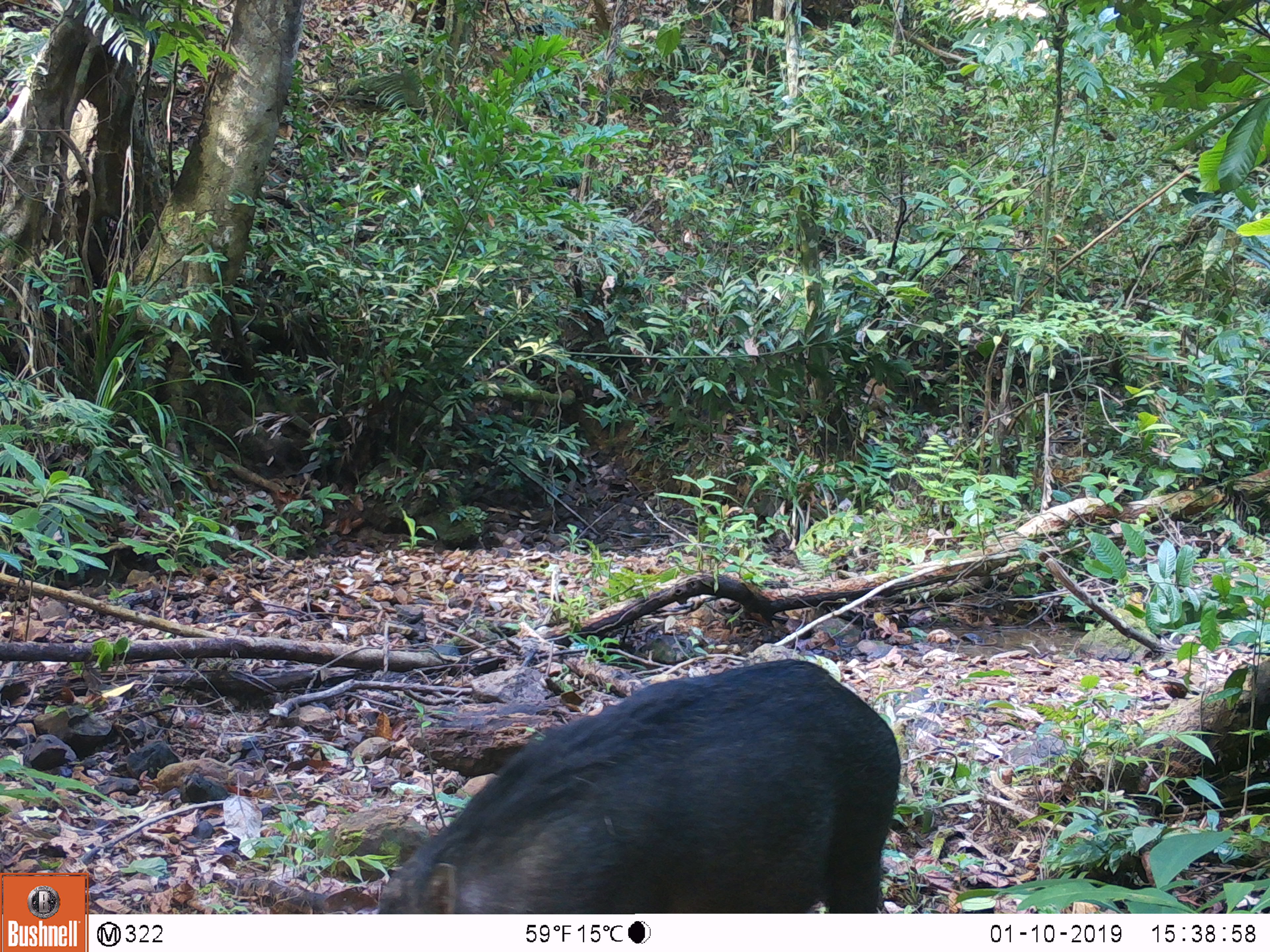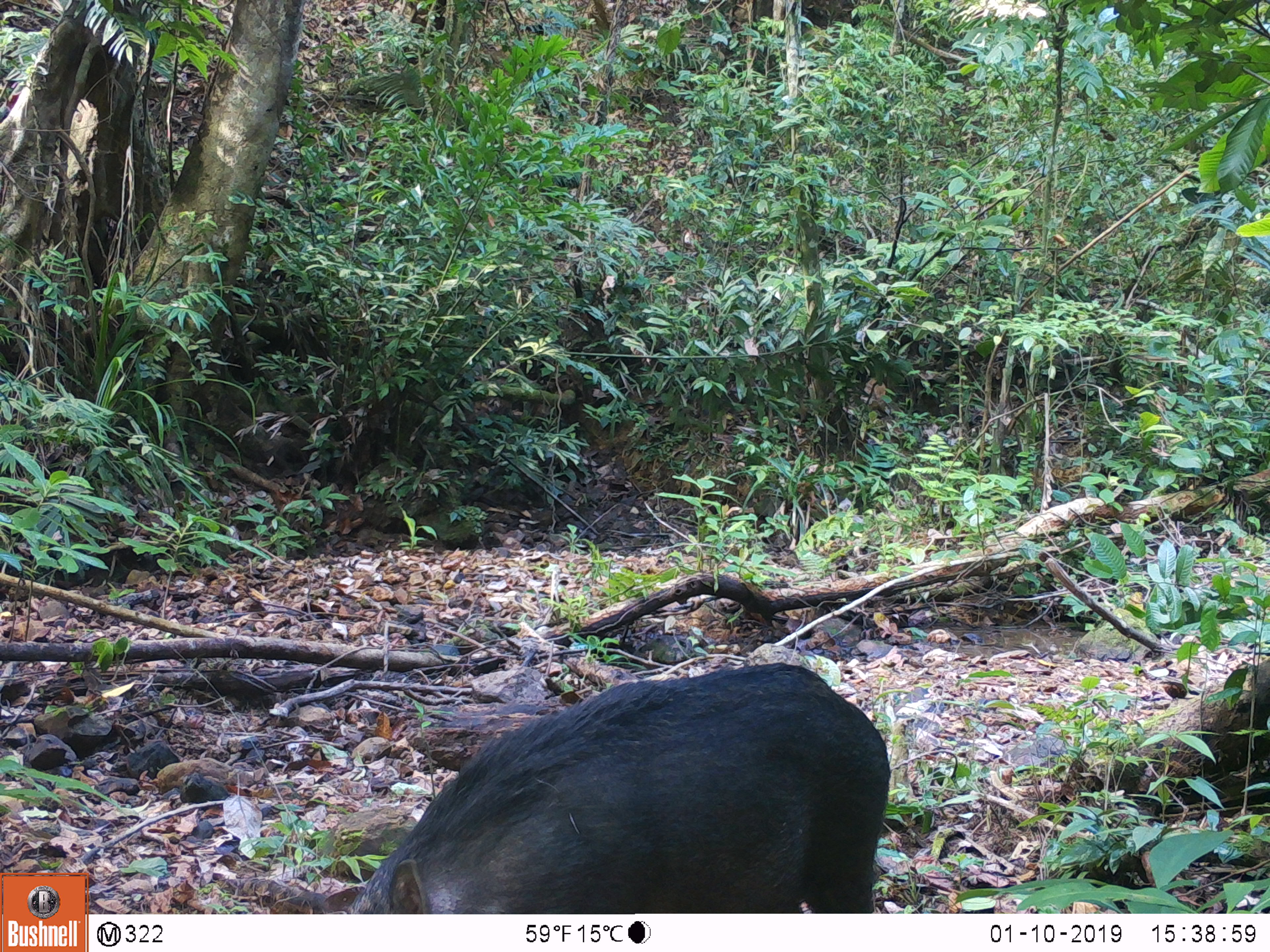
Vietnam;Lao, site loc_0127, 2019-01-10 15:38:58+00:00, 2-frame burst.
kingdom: Animalia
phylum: Chordata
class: Mammalia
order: Artiodactyla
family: Suidae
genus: Sus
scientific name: Sus scrofa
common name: eurasian wild pig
Eurasian wild pig (Sus scrofa). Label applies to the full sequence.